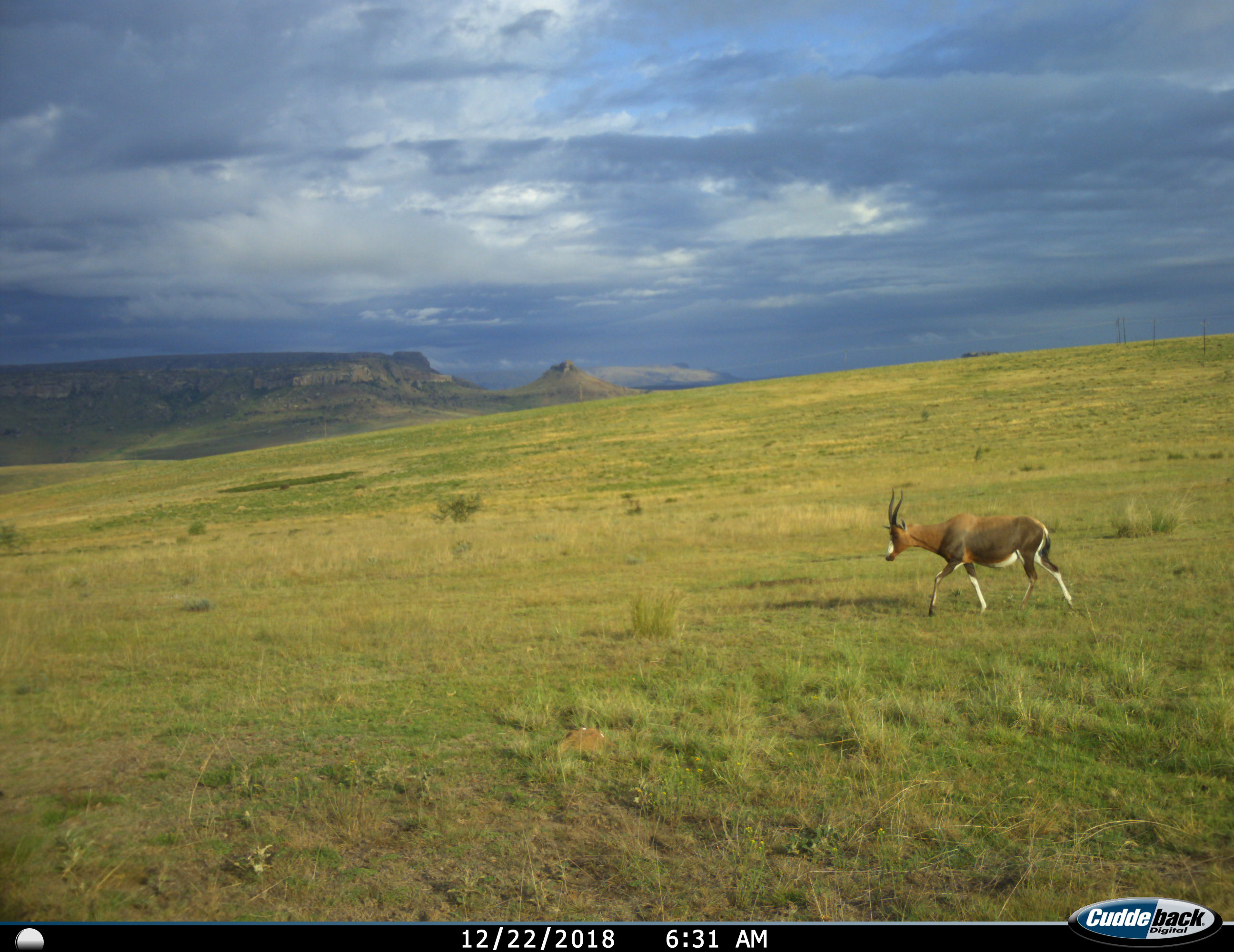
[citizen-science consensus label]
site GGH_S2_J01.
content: unidentified animal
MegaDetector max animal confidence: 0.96